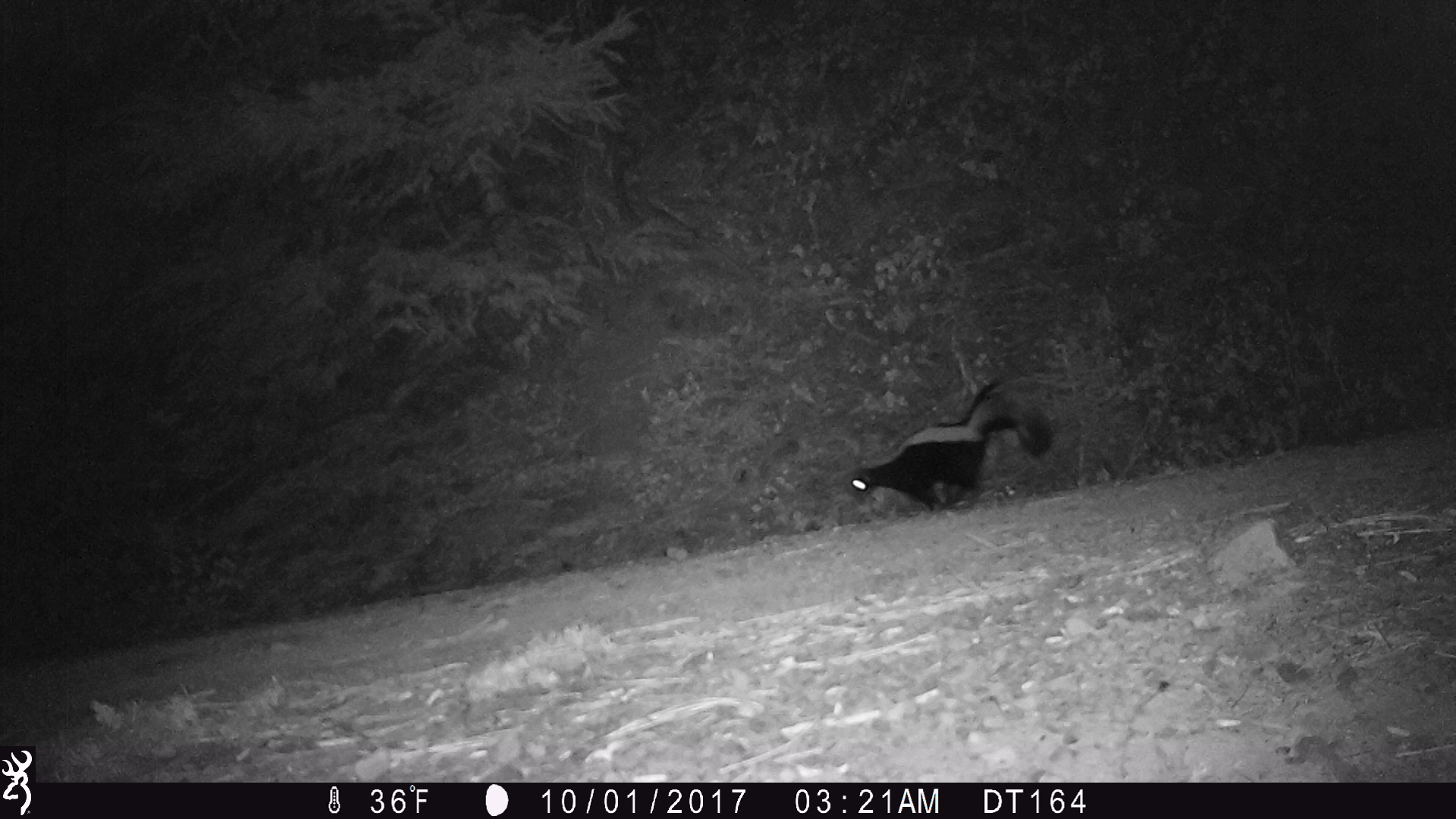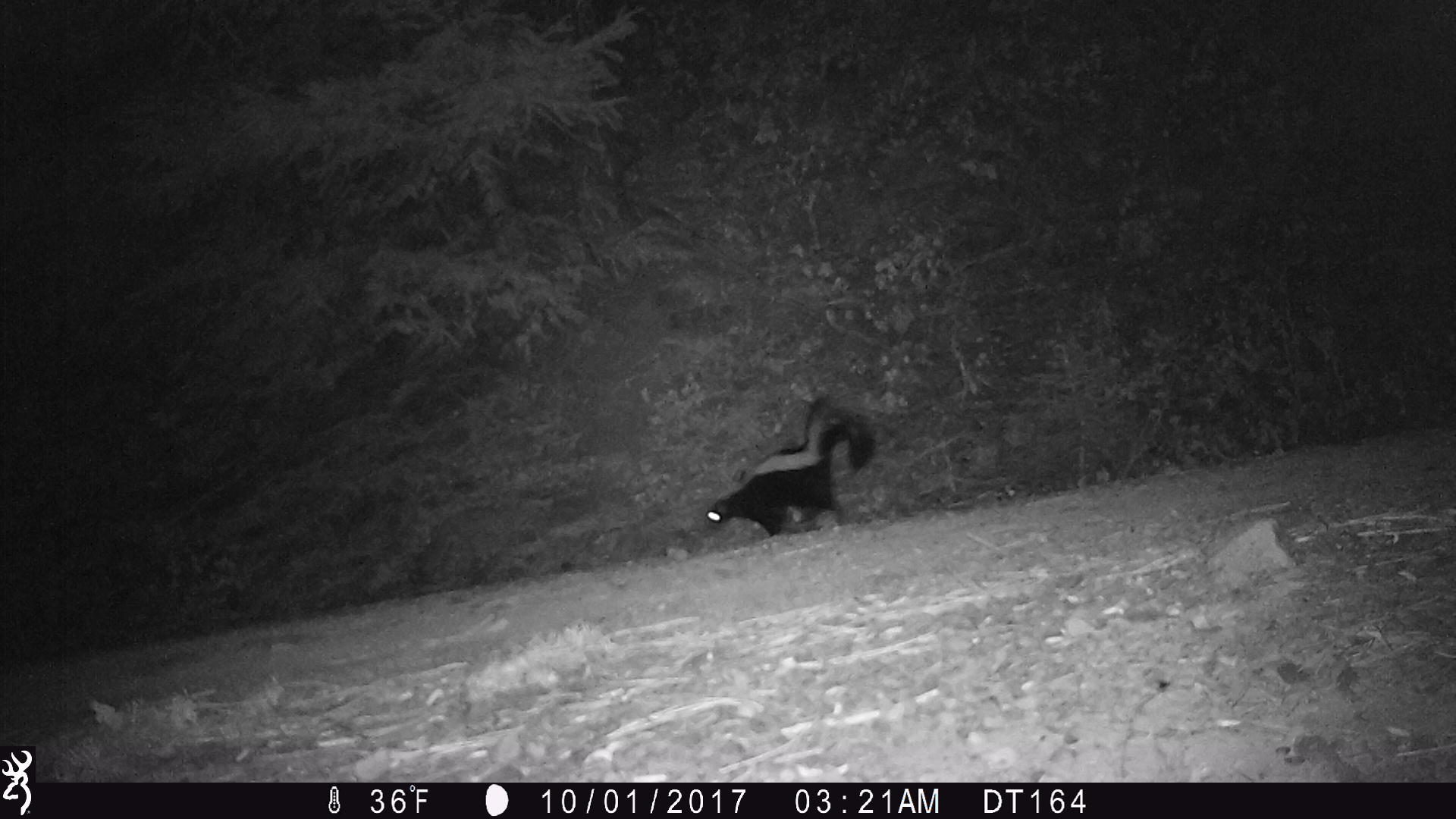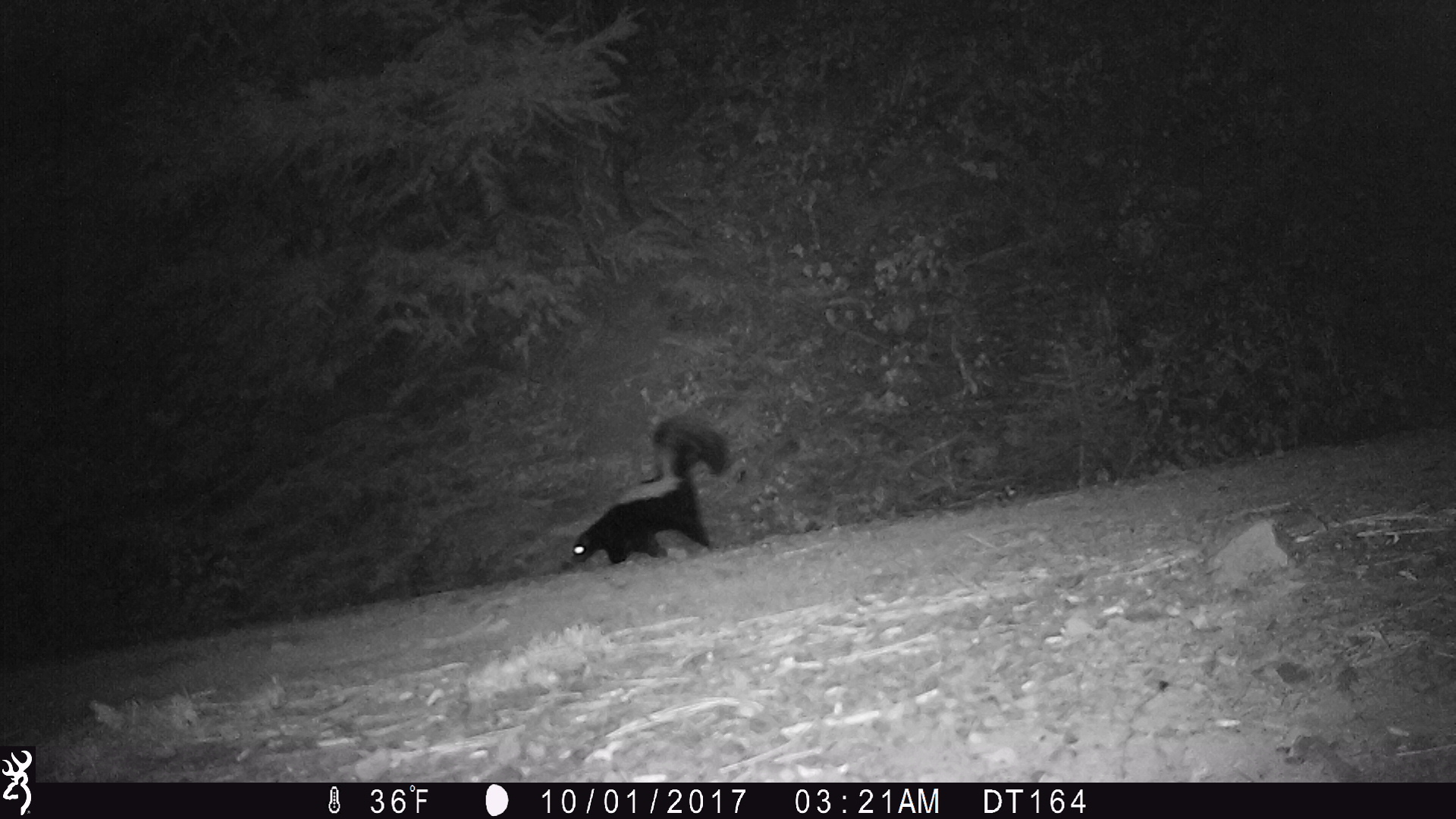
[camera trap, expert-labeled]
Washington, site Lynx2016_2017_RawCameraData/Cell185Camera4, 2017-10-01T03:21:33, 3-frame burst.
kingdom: Animalia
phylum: Chordata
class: Mammalia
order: Carnivora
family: Mephitidae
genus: Mephitis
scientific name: Mephitis mephitis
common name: striped skunk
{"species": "Mephitis mephitis (striped skunk)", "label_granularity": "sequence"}